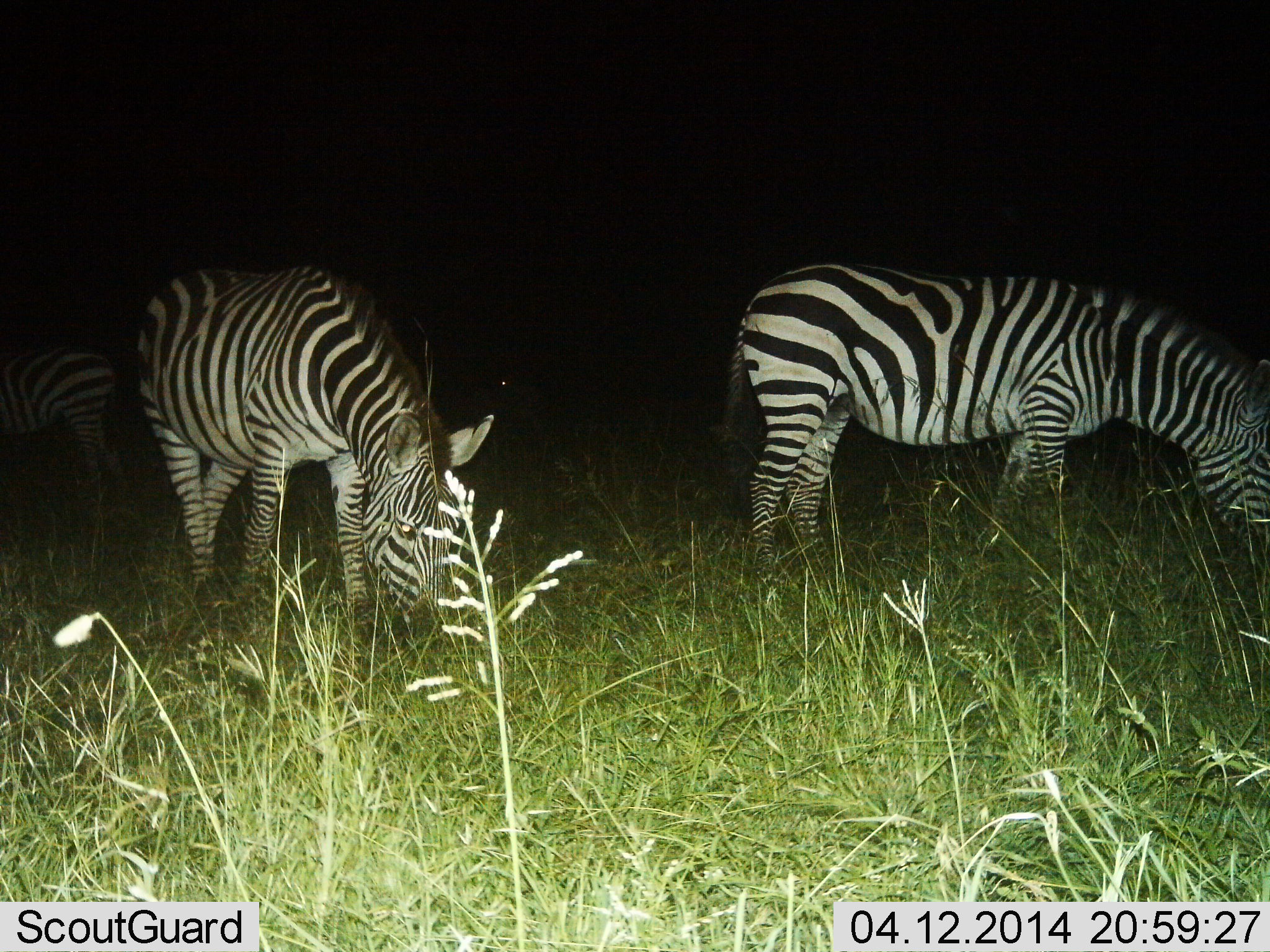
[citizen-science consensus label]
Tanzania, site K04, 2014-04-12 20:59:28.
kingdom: Animalia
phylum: Chordata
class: Mammalia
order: Perissodactyla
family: Equidae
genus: Equus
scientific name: Equus quagga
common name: plains zebra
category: zebra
Zebra (plains zebra) (Equus quagga), count 3. Behavior (volunteer vote fractions): standing 20%, resting 0%, moving 0%, interacting 0%. Young present (vote fraction): 0%. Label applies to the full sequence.